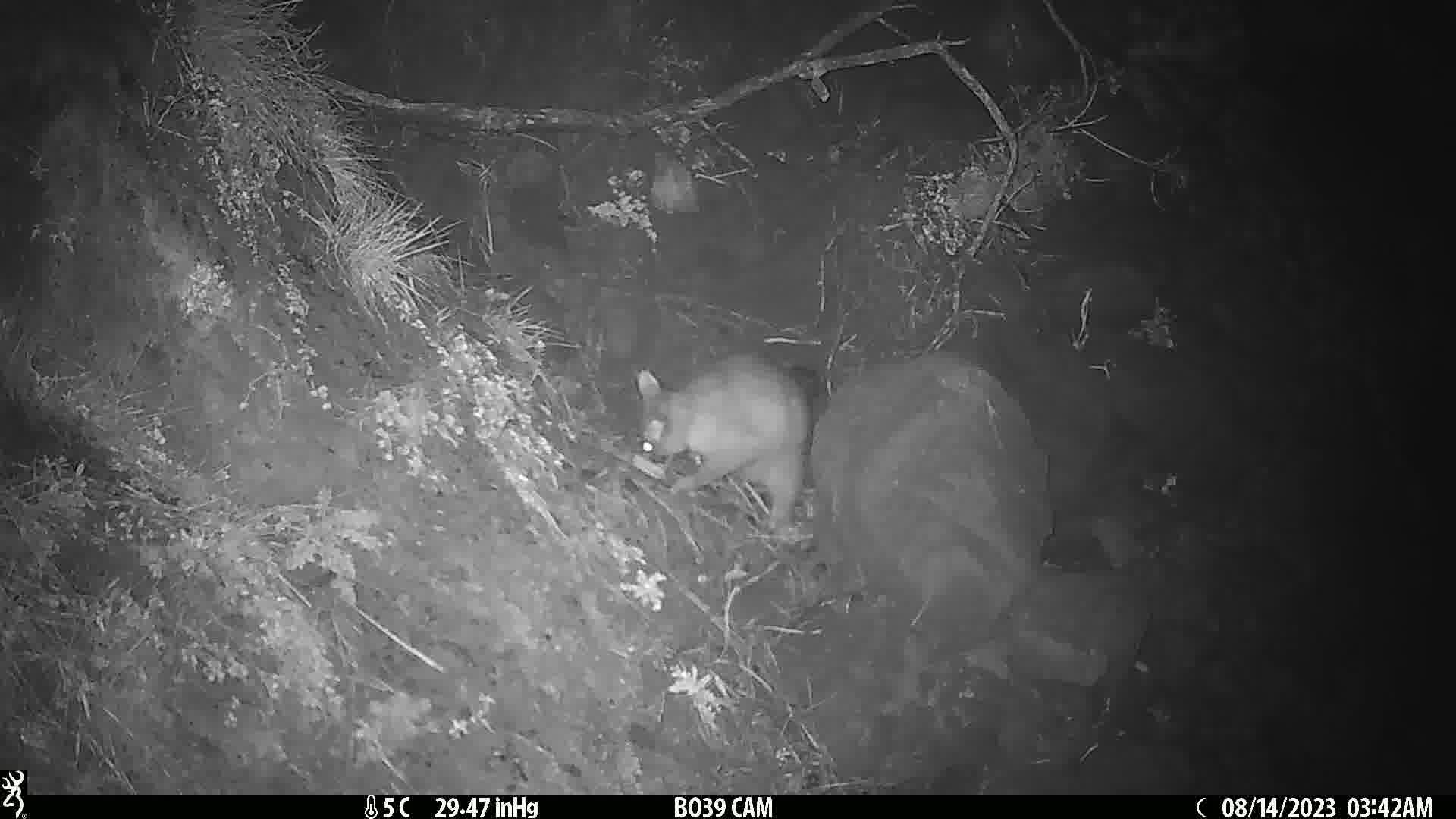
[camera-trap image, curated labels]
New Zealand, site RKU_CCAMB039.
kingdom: Animalia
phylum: Chordata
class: Mammalia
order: Diprotodontia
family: Phalangeridae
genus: Trichosurus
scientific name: Trichosurus vulpecula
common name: common brushtail possum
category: possum